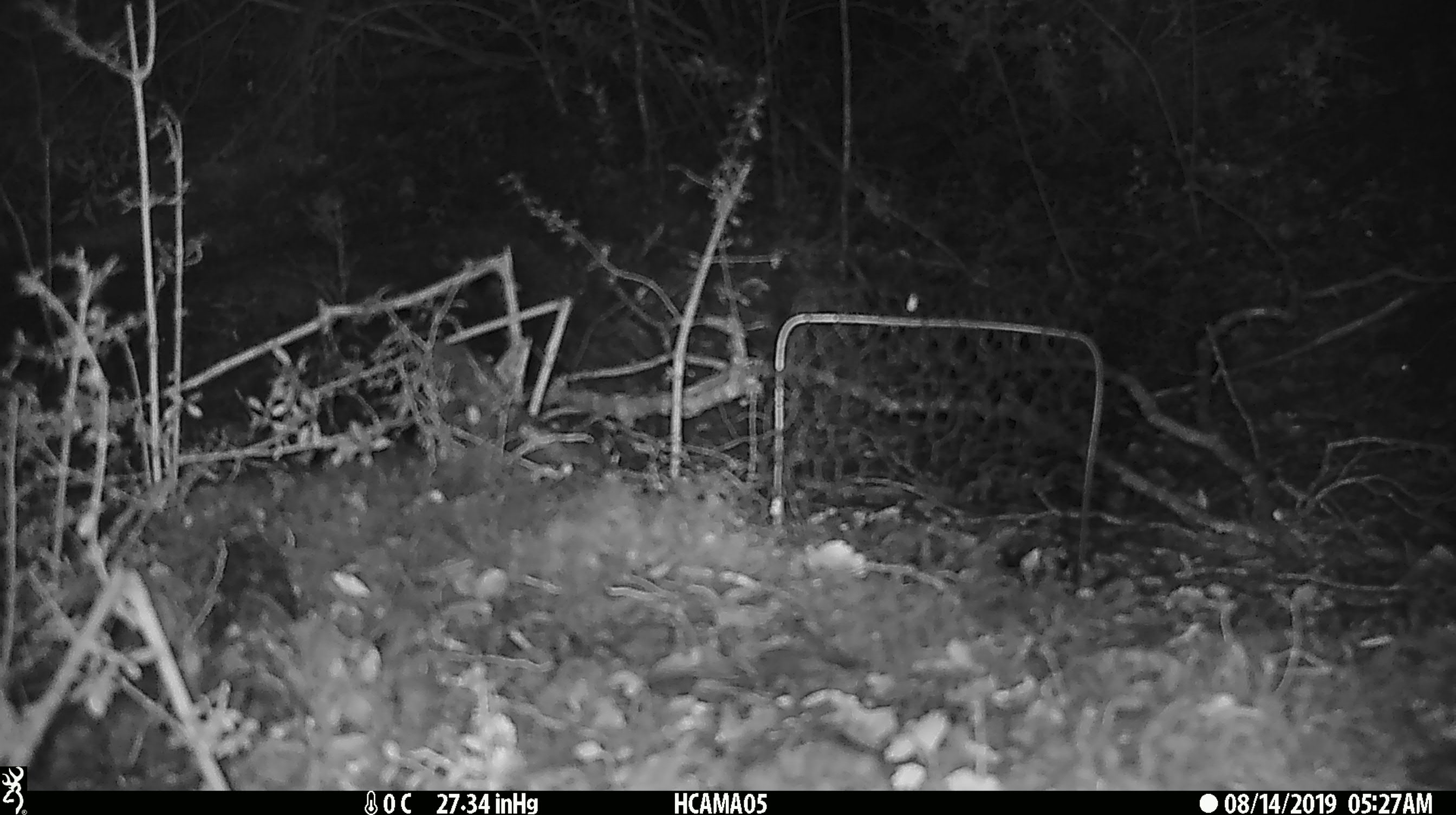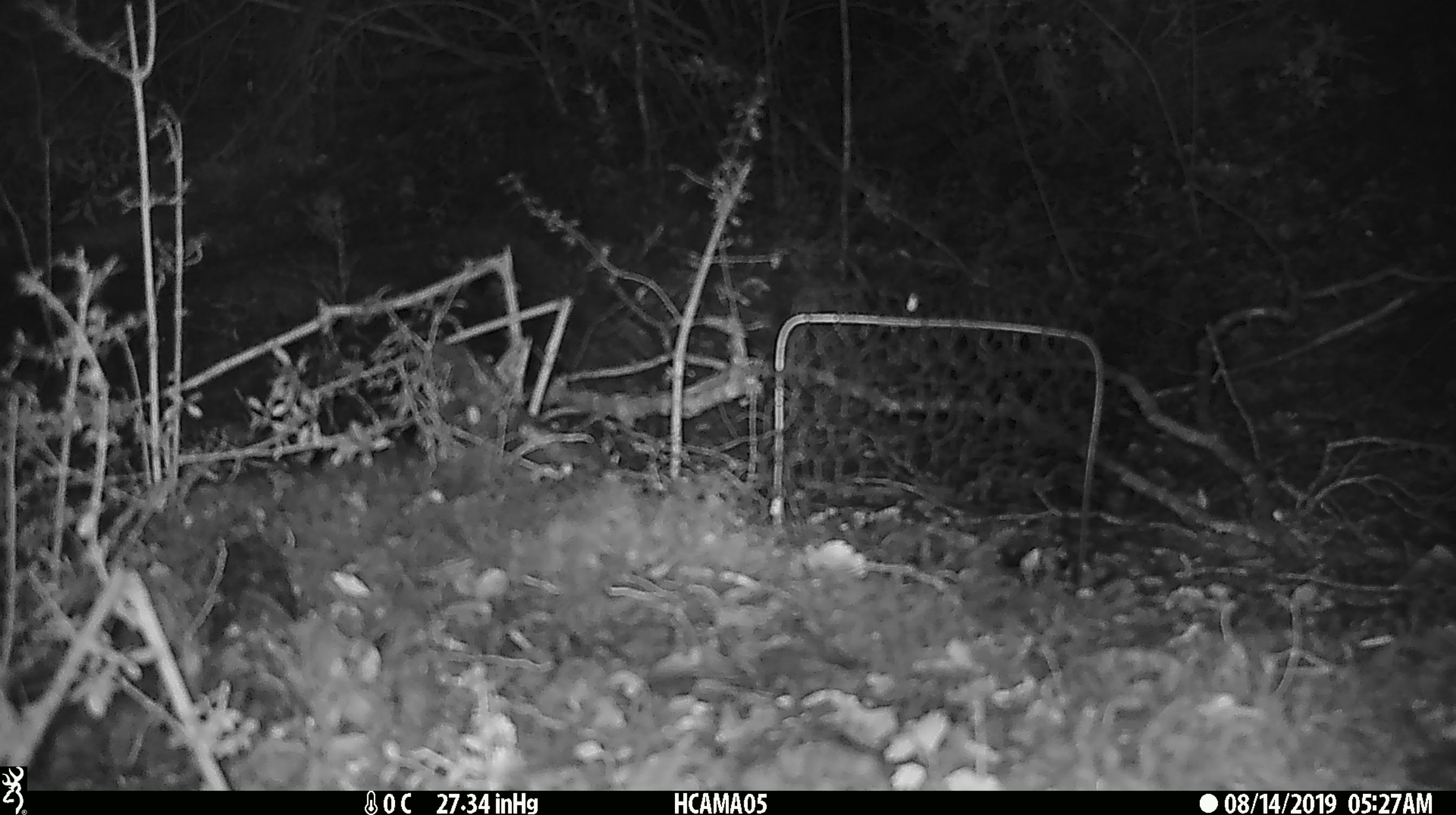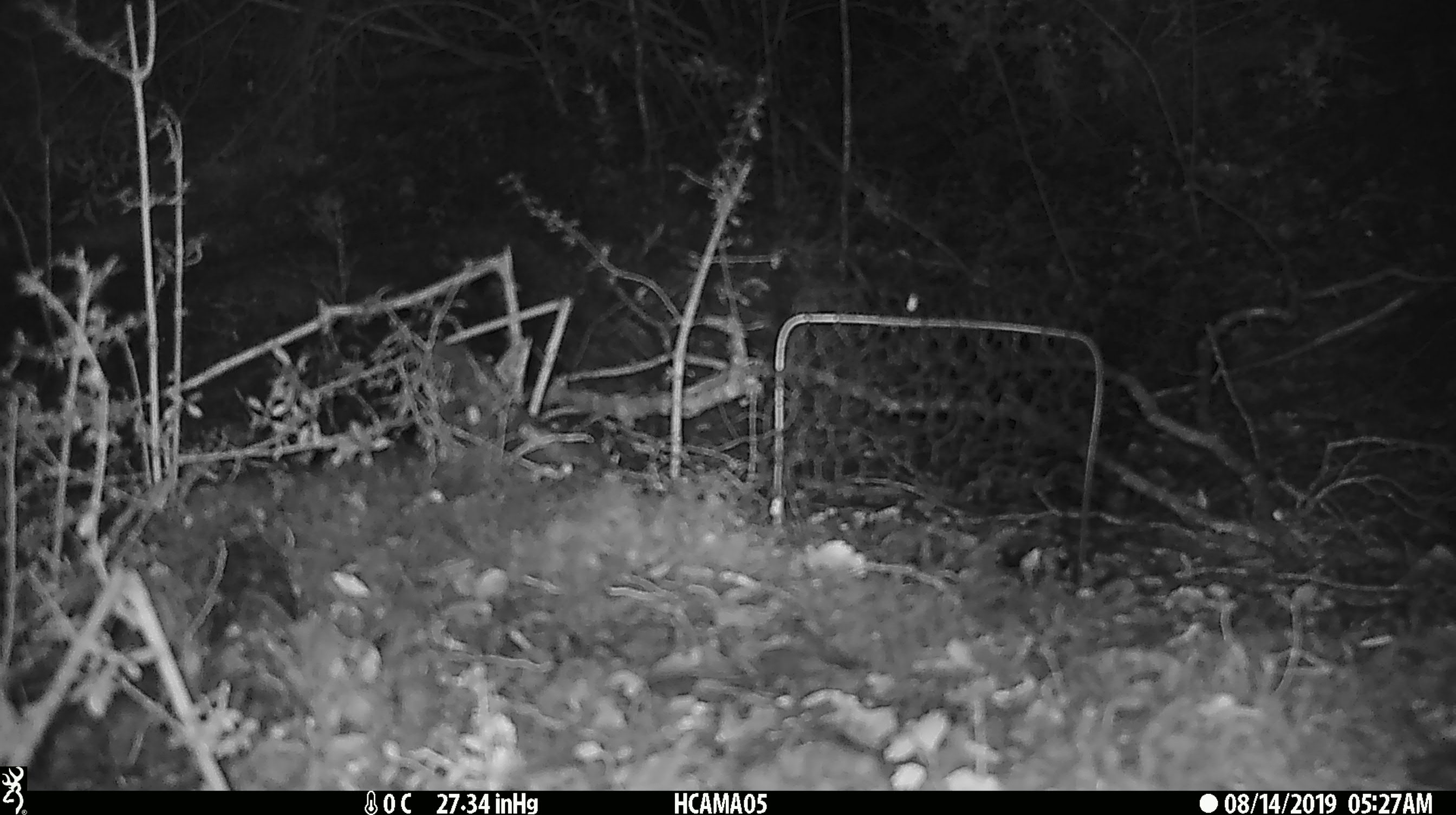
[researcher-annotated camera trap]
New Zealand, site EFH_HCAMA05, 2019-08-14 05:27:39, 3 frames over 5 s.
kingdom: Animalia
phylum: Chordata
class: Mammalia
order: Rodentia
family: Muridae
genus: Mus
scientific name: Mus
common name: mouse